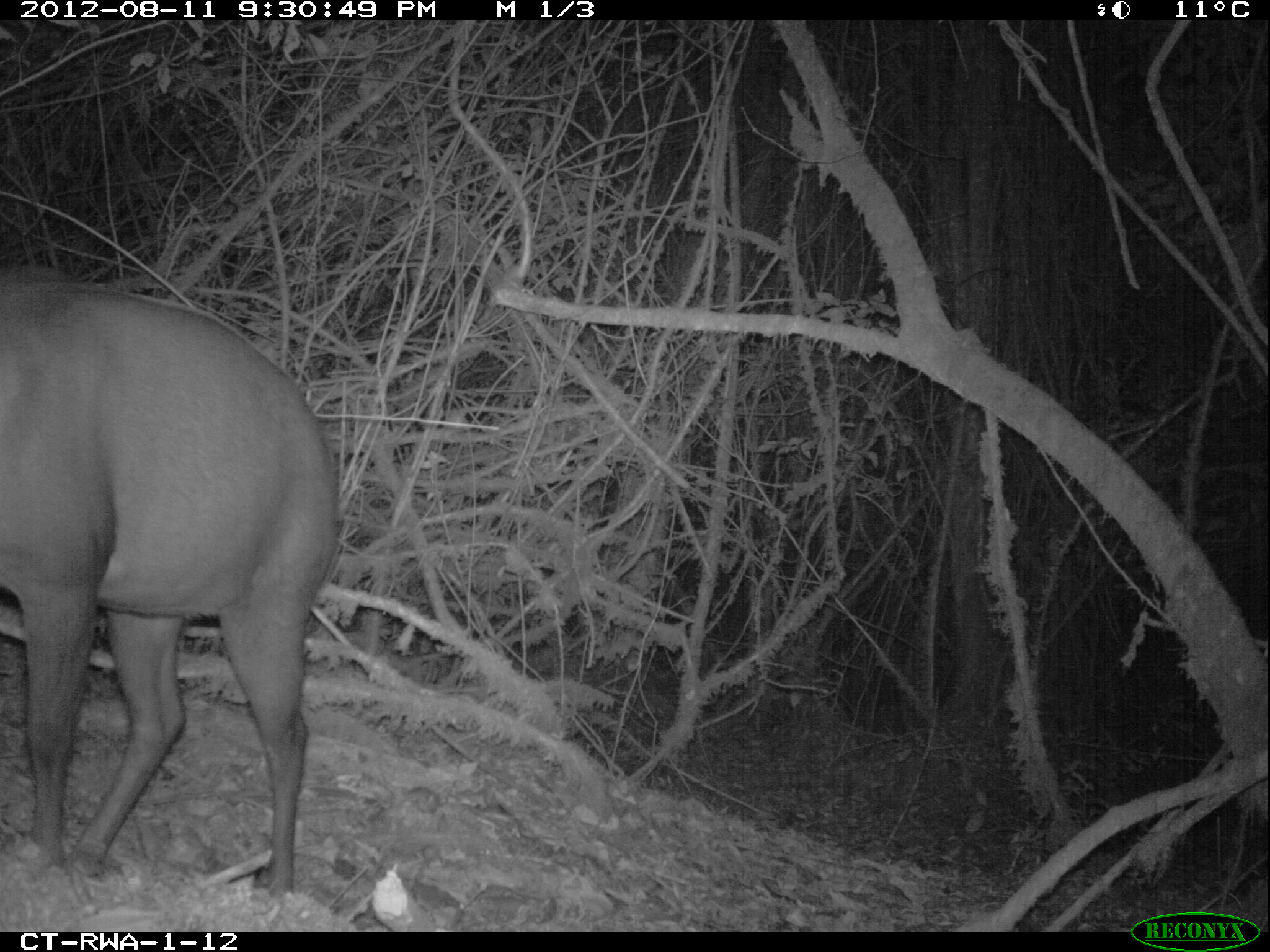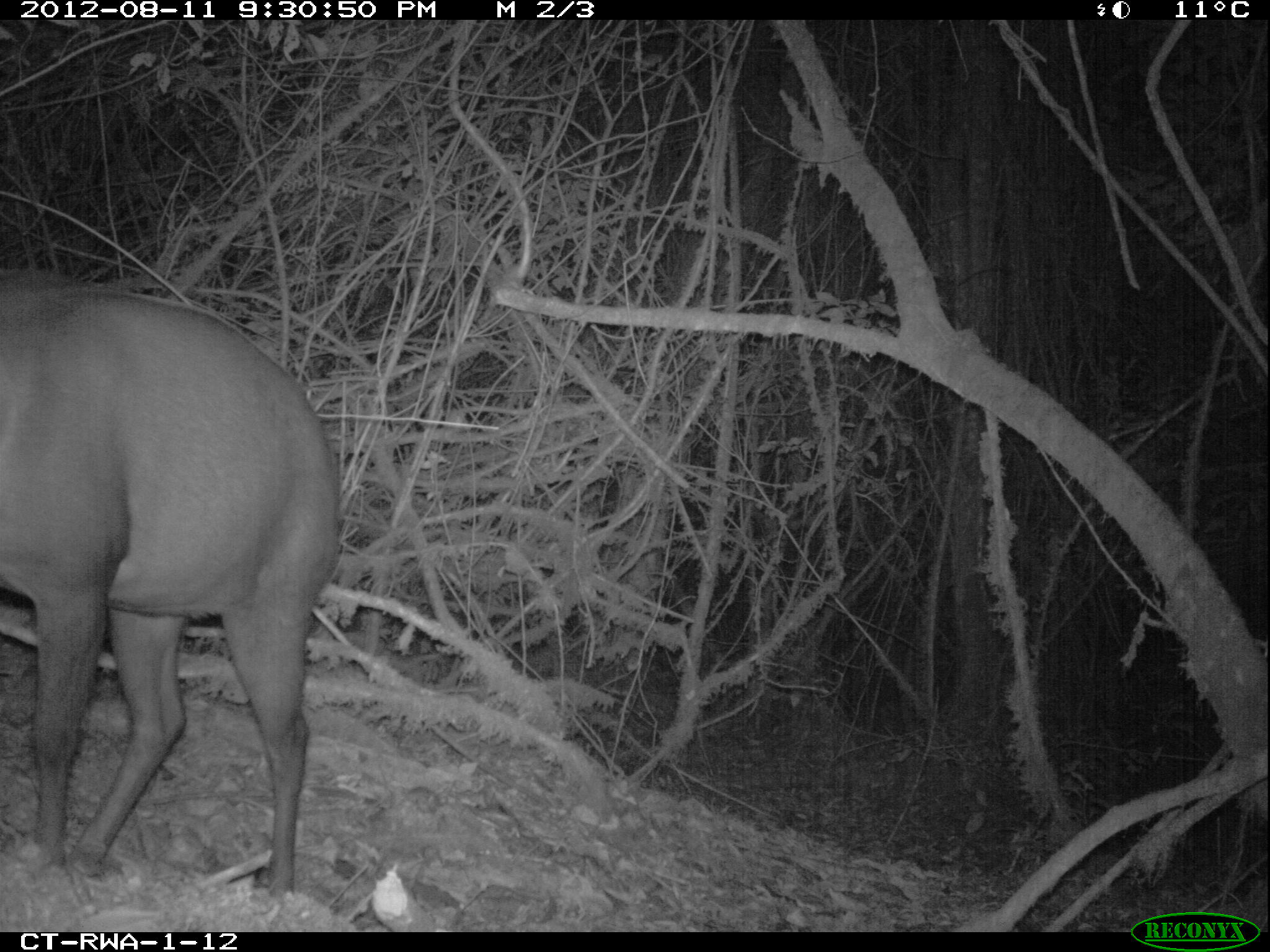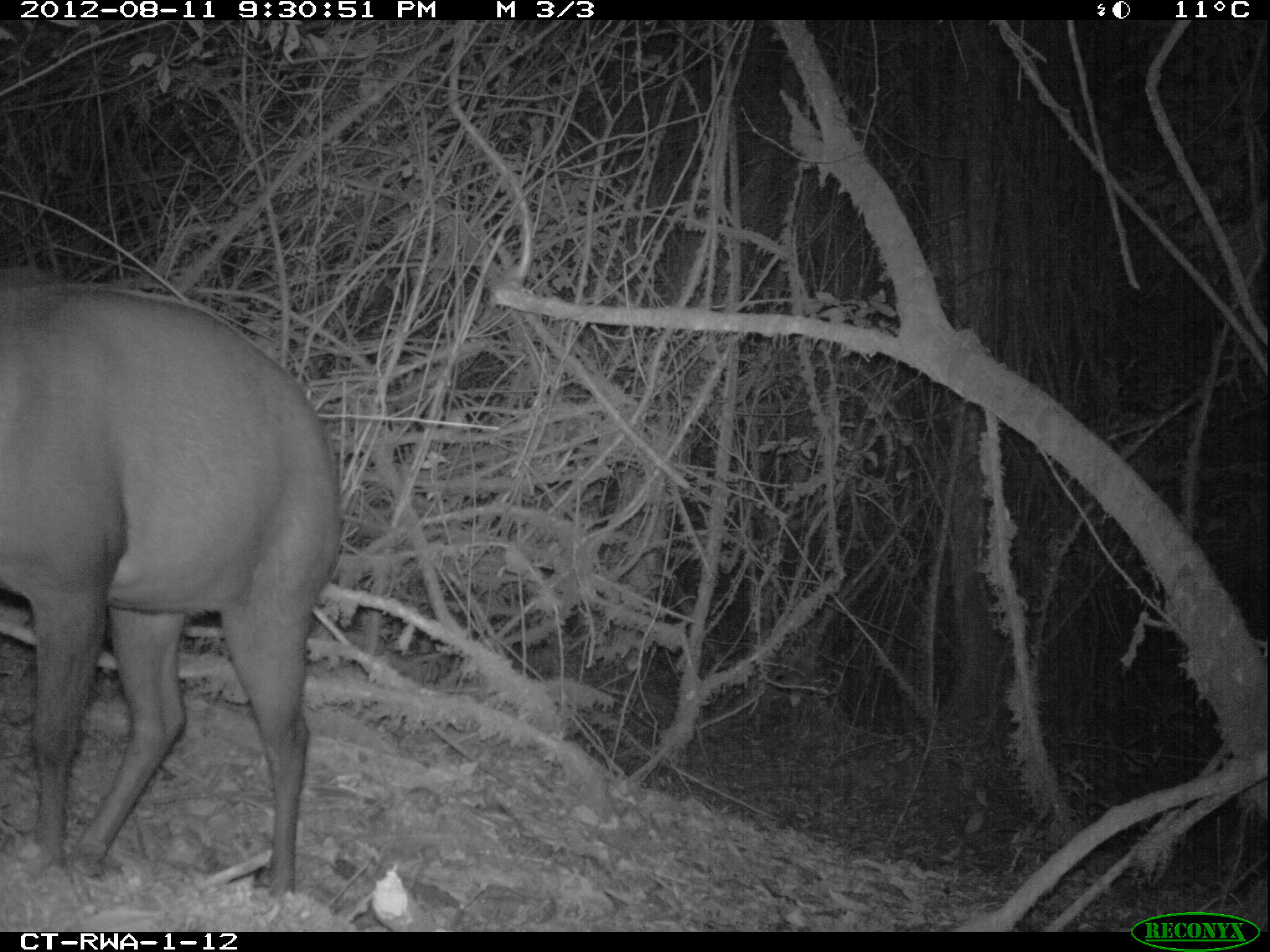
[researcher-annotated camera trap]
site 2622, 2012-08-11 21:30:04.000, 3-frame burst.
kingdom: Animalia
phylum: Chordata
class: Mammalia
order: Artiodactyla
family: Bovidae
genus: Cephalophus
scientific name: Cephalophus silvicultor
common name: light-backed duiker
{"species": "Cephalophus silvicultor (light-backed duiker)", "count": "1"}